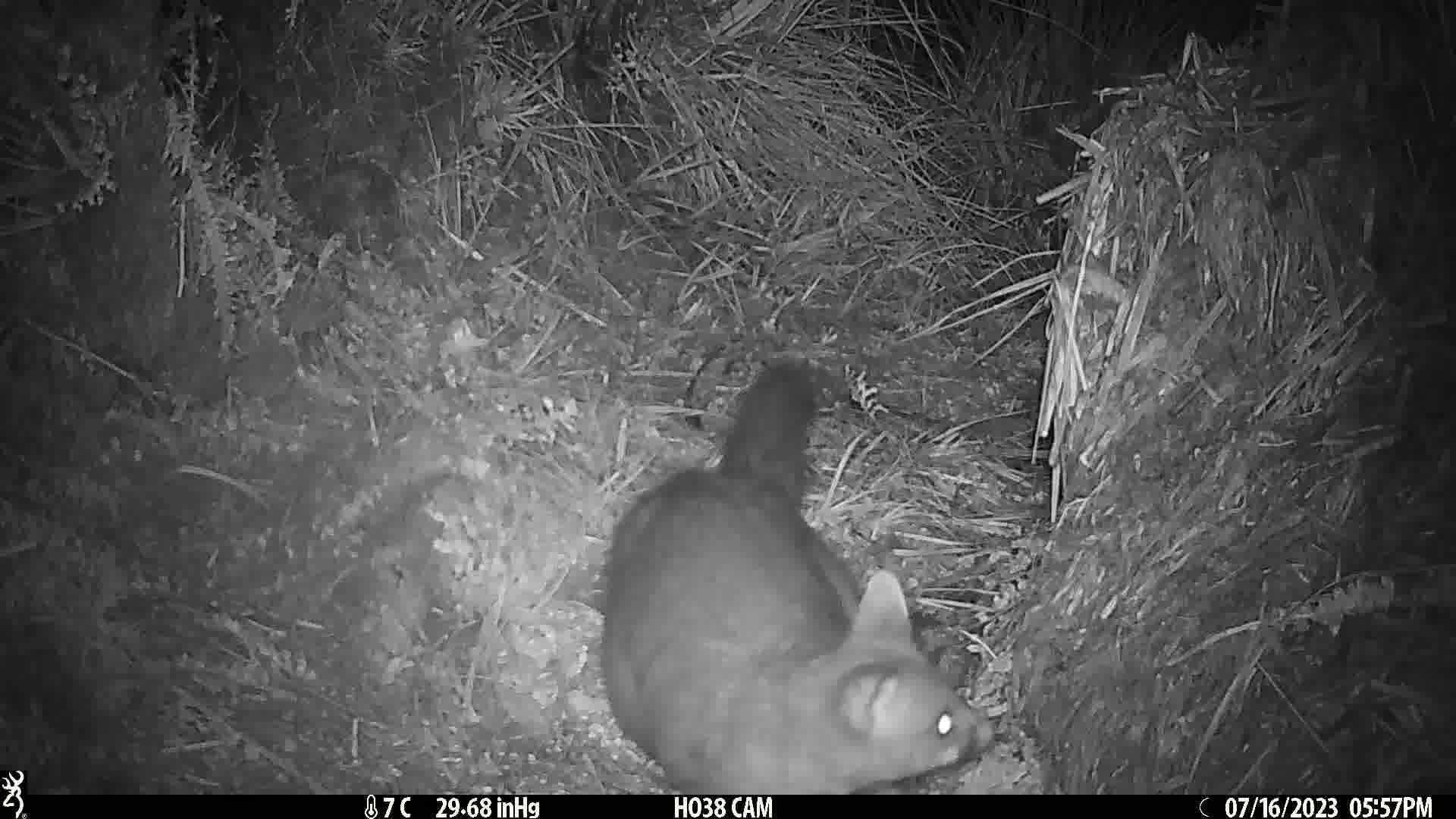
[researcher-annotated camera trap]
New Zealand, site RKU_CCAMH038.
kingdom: Animalia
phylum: Chordata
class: Mammalia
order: Diprotodontia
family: Phalangeridae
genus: Trichosurus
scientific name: Trichosurus vulpecula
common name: common brushtail possum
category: possum